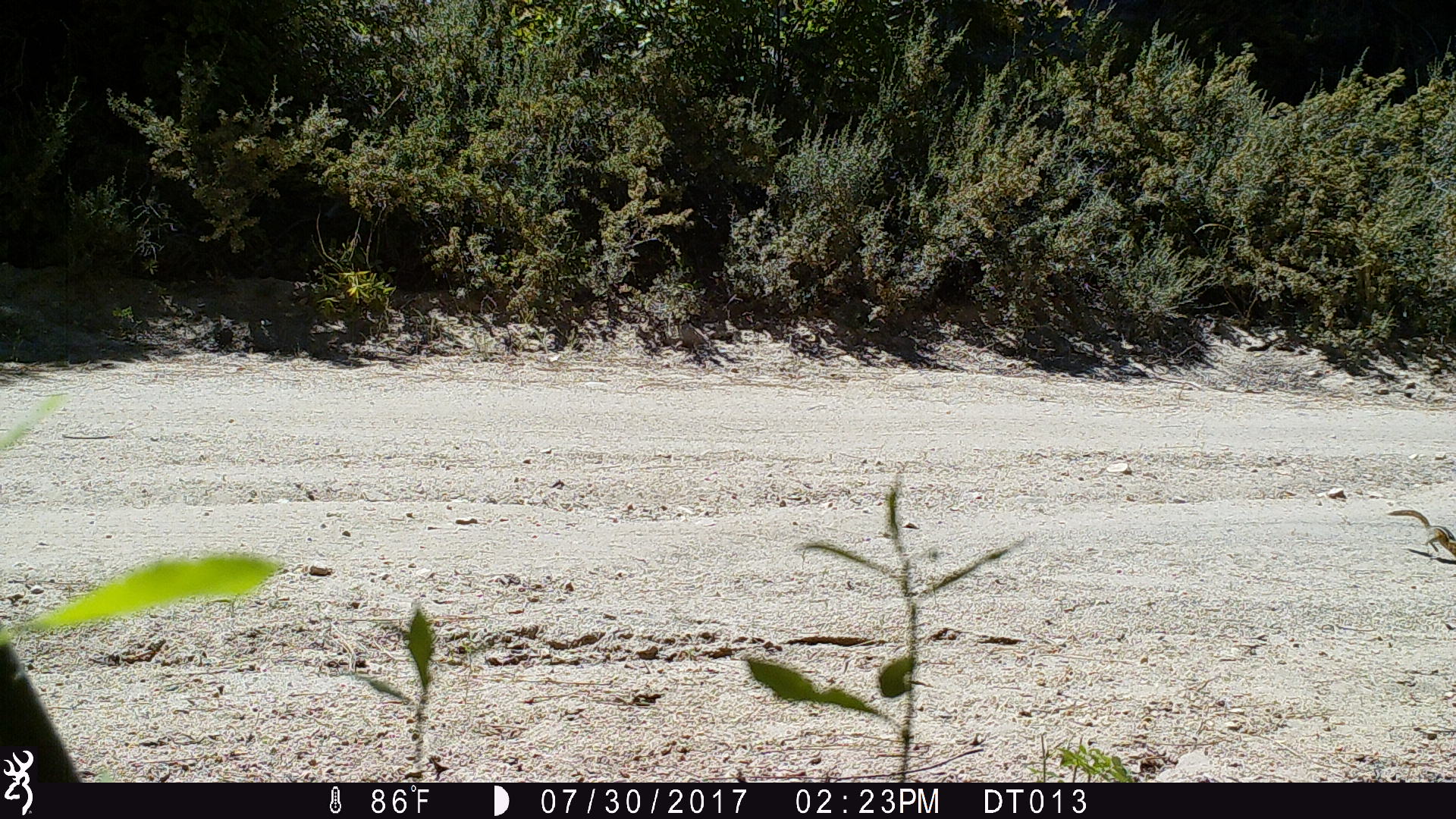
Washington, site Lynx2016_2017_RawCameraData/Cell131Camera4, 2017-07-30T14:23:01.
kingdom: Animalia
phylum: Chordata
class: Mammalia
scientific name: Mammalia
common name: small mammal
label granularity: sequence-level